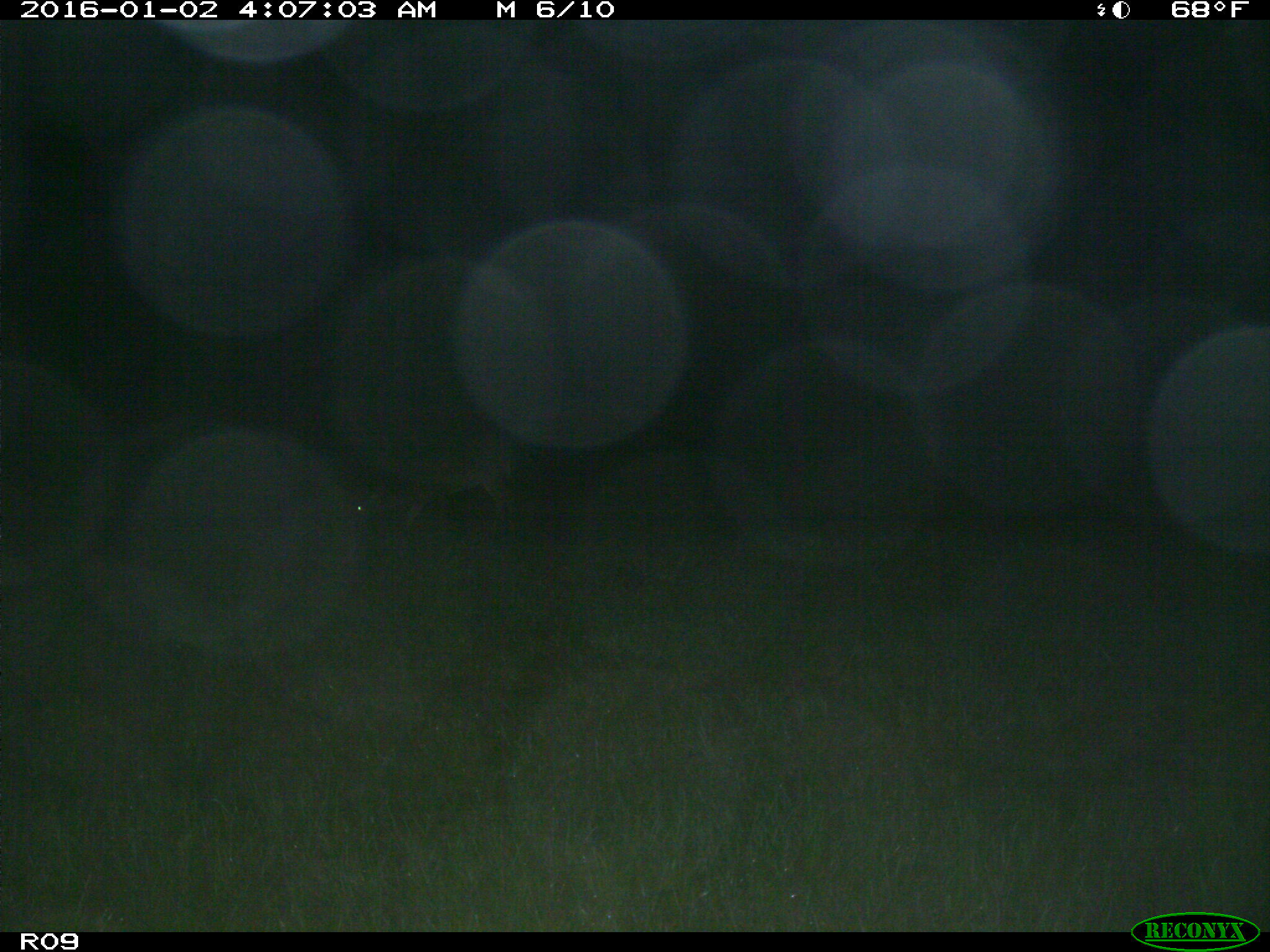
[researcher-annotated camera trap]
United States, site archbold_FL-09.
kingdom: Animalia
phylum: Chordata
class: Mammalia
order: Artiodactyla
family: Cervidae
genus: Odocoileus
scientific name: Odocoileus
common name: deer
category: unidentified deer